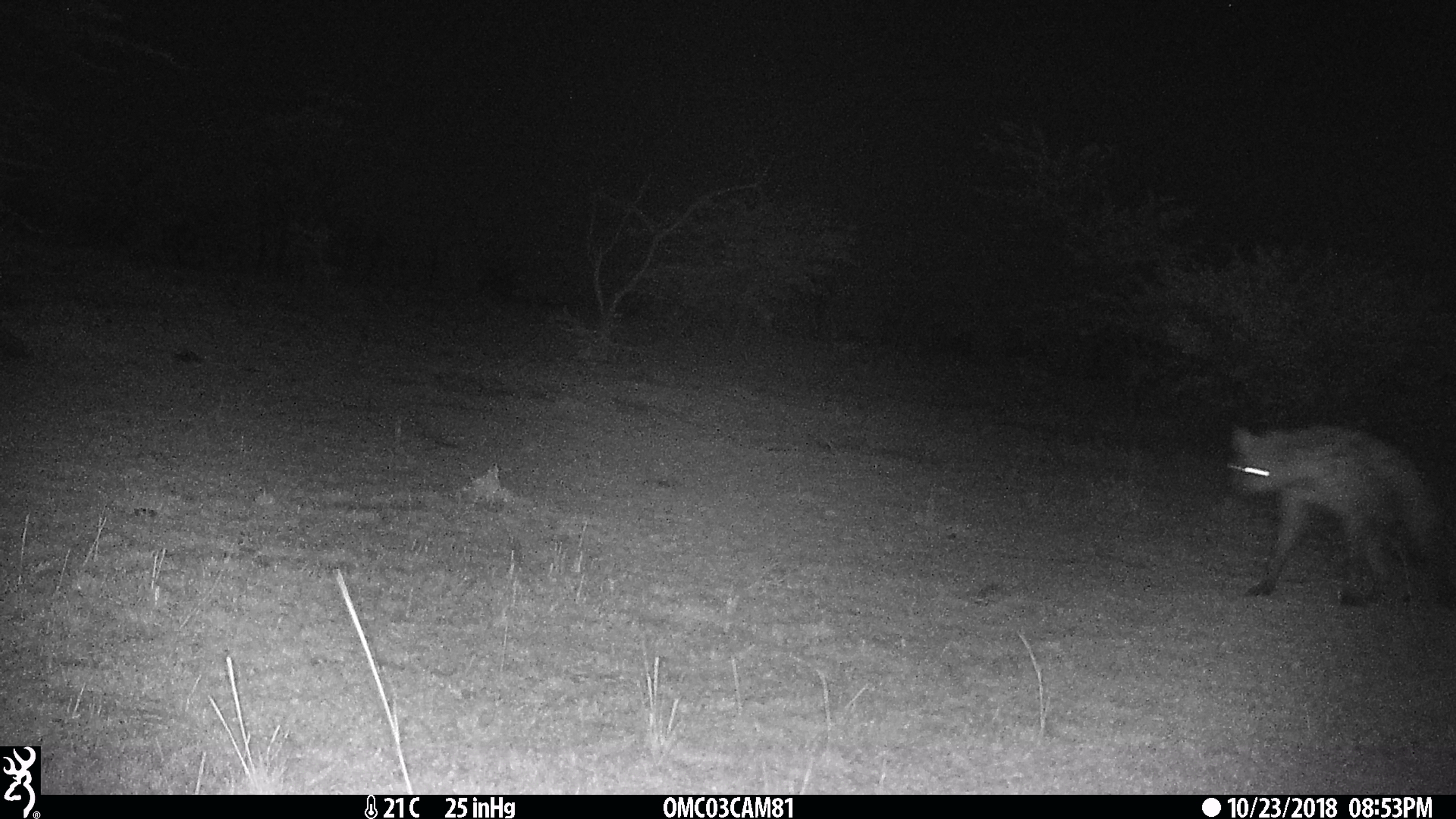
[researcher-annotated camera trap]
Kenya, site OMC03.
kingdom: Animalia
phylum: Chordata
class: Mammalia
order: Carnivora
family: Hyaenidae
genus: Crocuta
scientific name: Crocuta crocuta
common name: spotted hyena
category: hyena spotted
Hyena spotted (spotted hyena) (Crocuta crocuta).